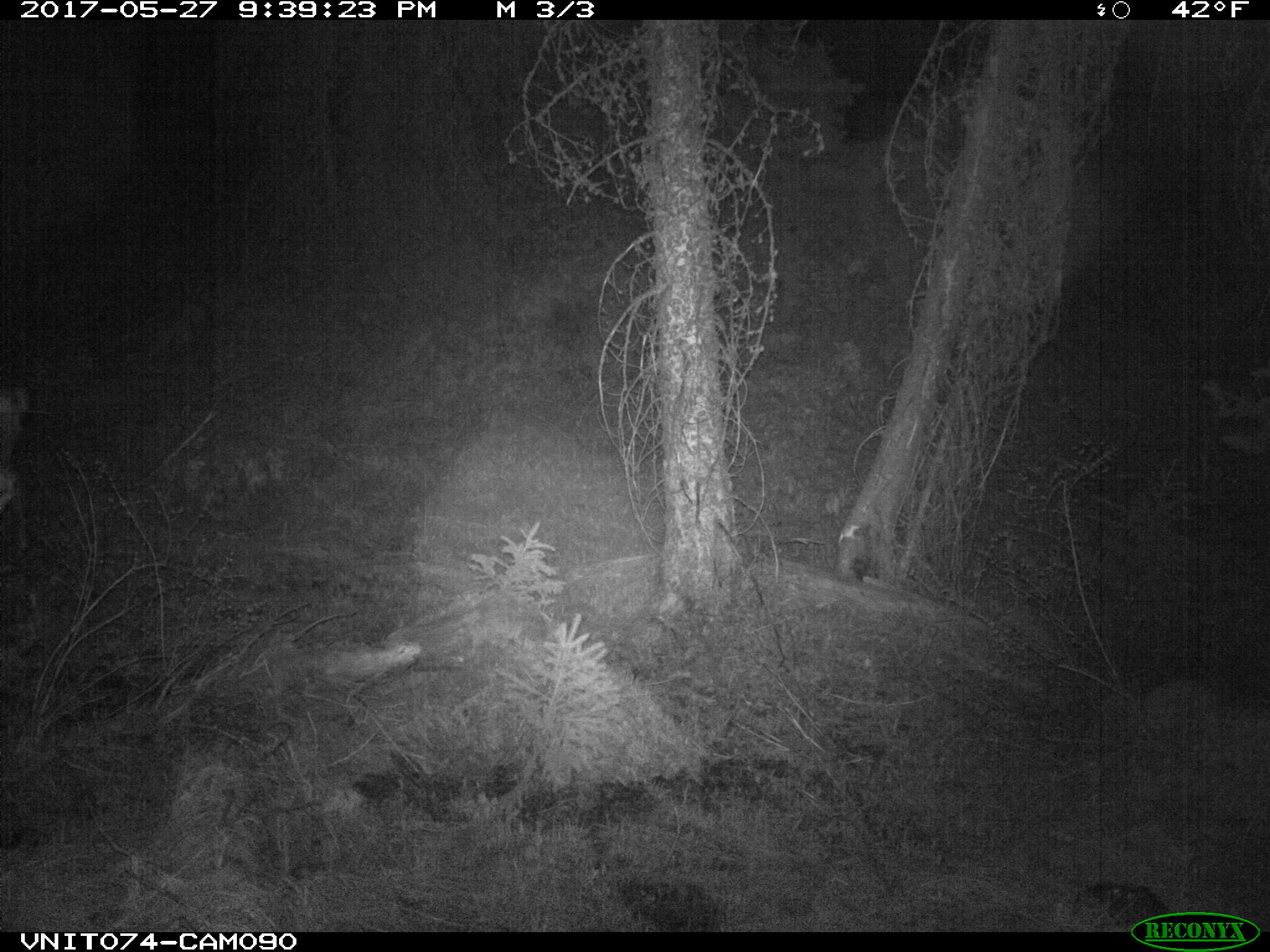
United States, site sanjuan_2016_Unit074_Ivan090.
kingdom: Animalia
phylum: Chordata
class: Mammalia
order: Artiodactyla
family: Cervidae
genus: Odocoileus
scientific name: Odocoileus hemionus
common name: mule deer